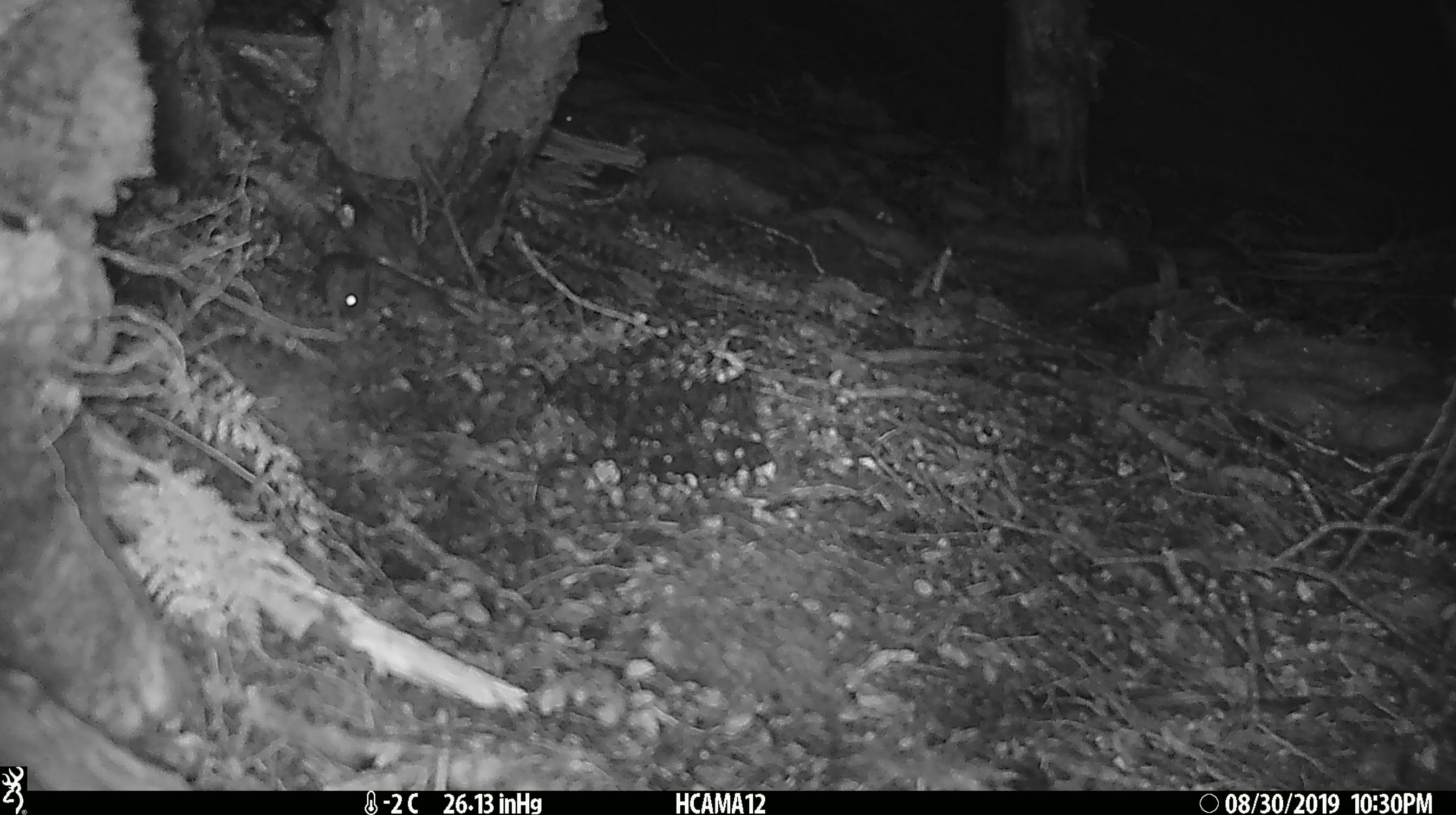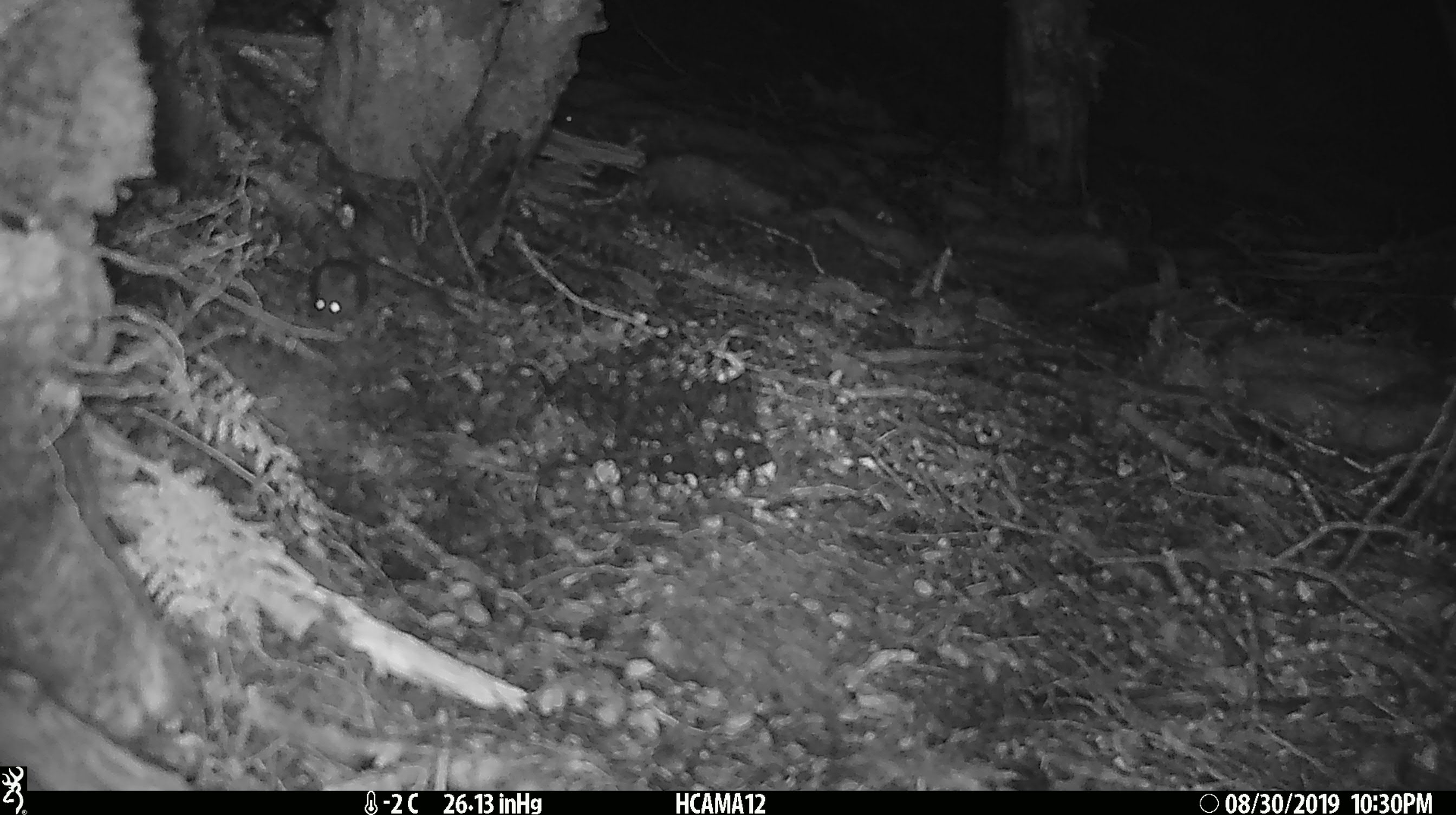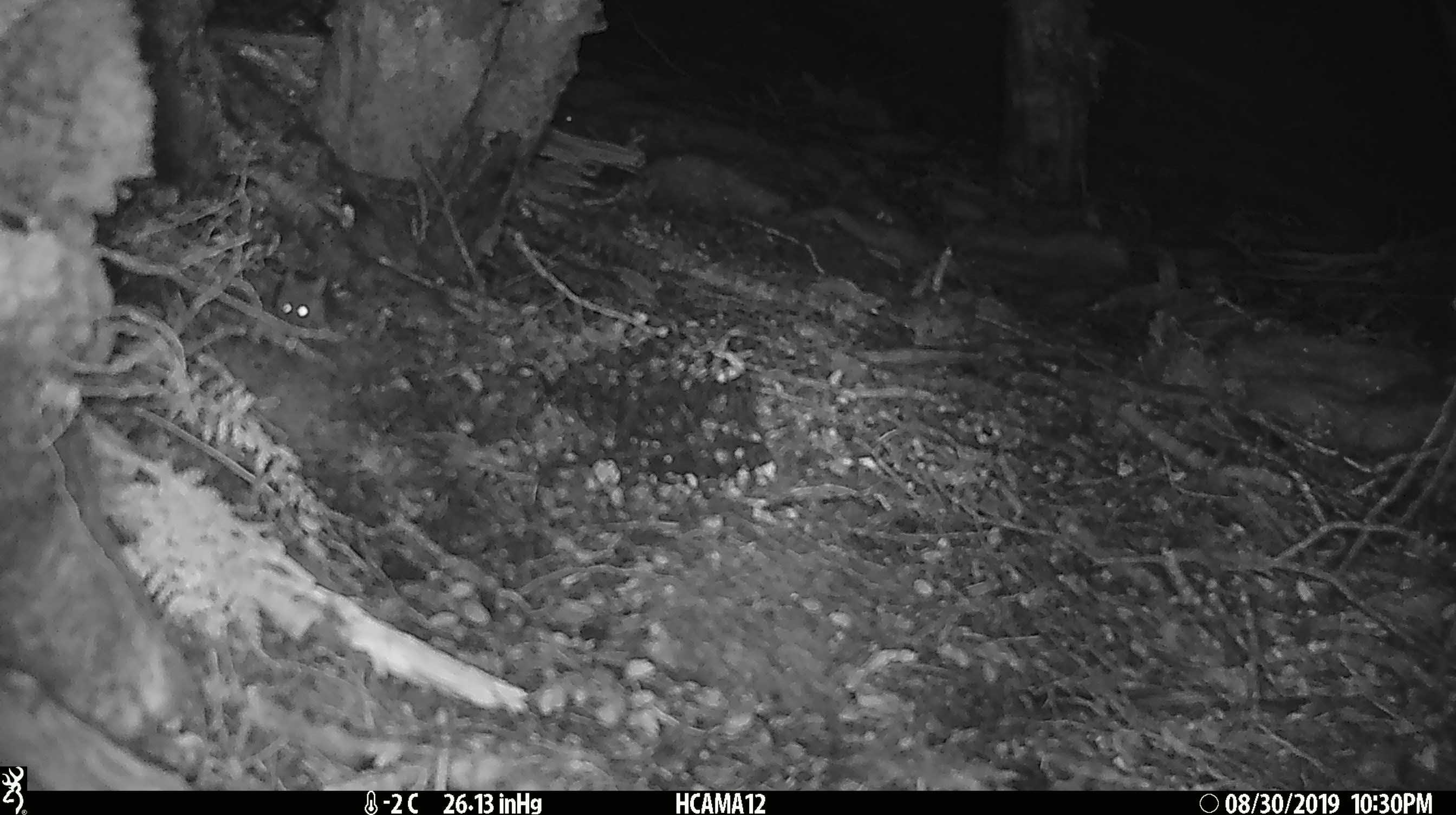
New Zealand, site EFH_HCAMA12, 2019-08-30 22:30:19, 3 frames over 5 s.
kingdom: Animalia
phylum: Chordata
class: Mammalia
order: Rodentia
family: Muridae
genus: Mus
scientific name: Mus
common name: mouse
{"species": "mouse (Mus)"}